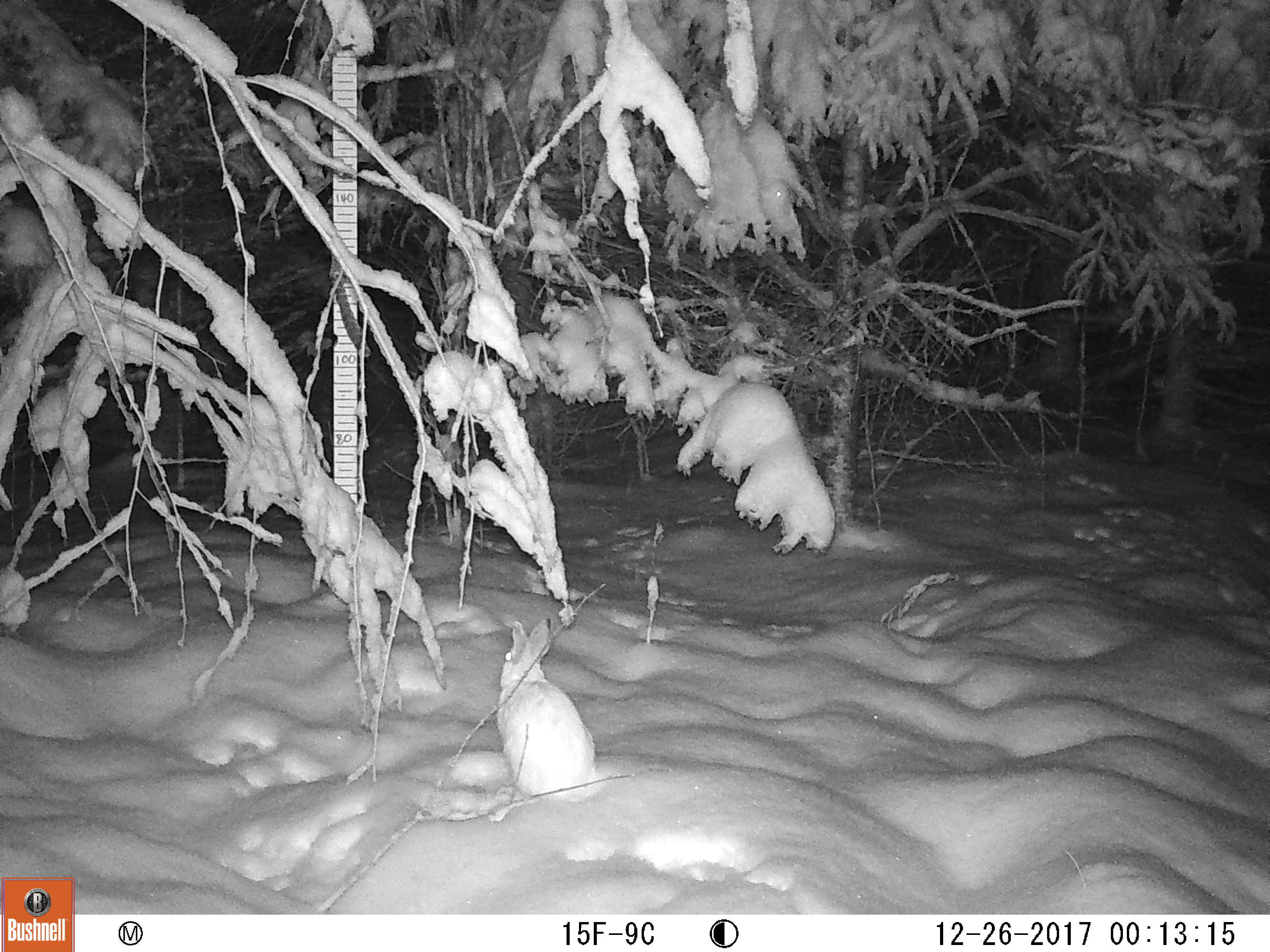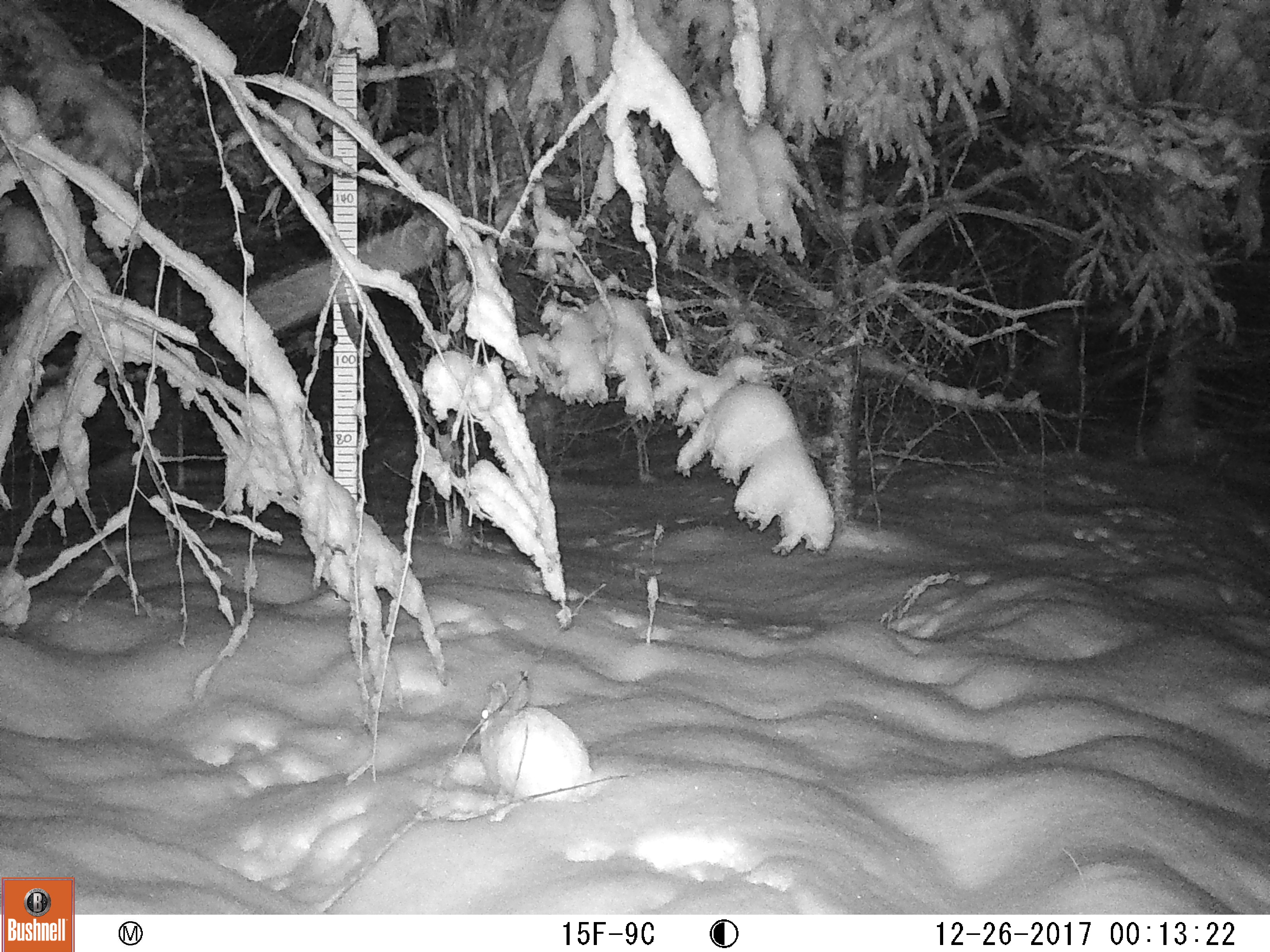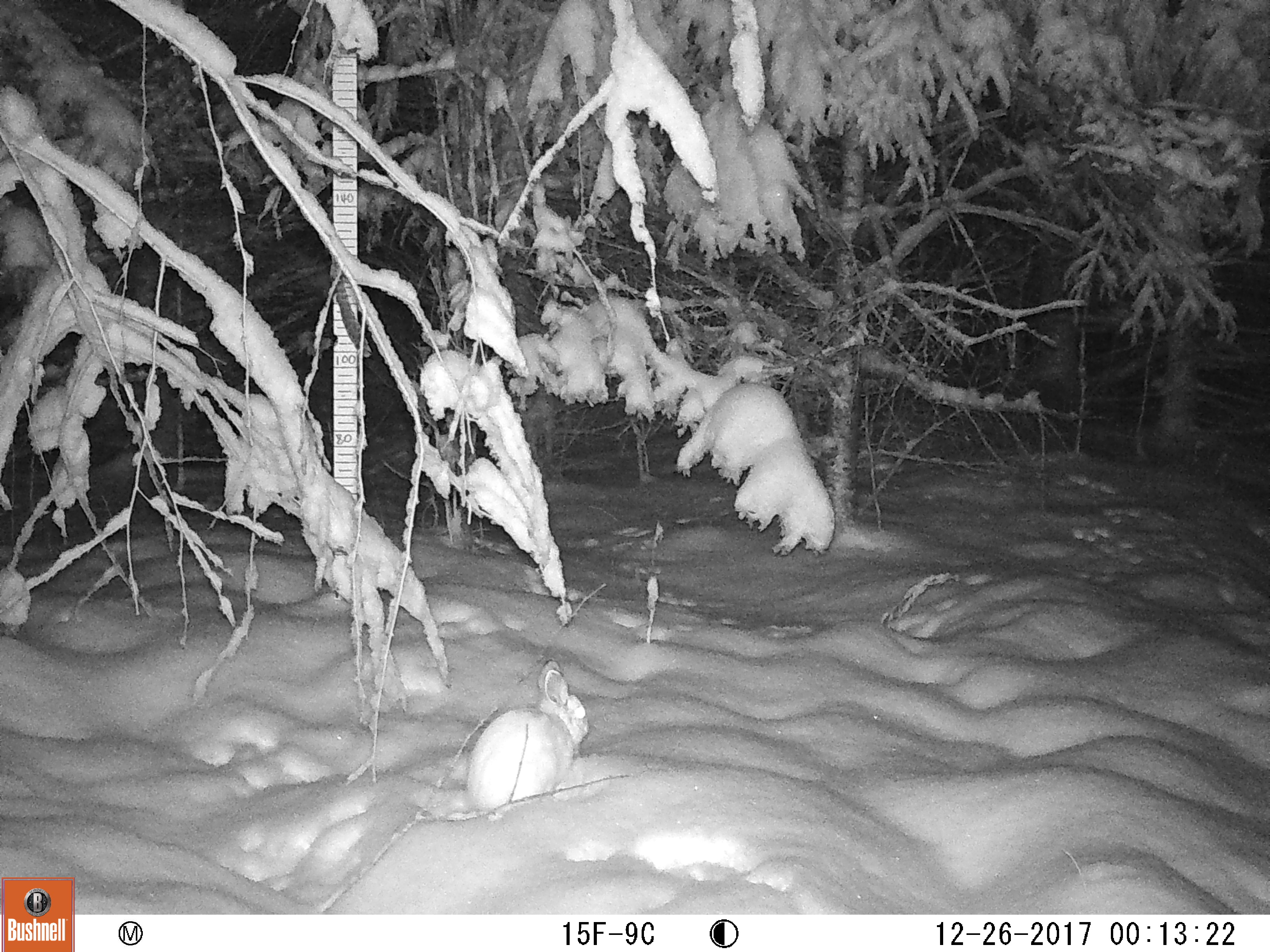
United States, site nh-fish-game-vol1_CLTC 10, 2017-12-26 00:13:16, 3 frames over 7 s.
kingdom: Animalia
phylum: Chordata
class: Mammalia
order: Lagomorpha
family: Leporidae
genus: Lepus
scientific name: Lepus americanus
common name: snowshoe hare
Snowshoe hare (Lepus americanus).